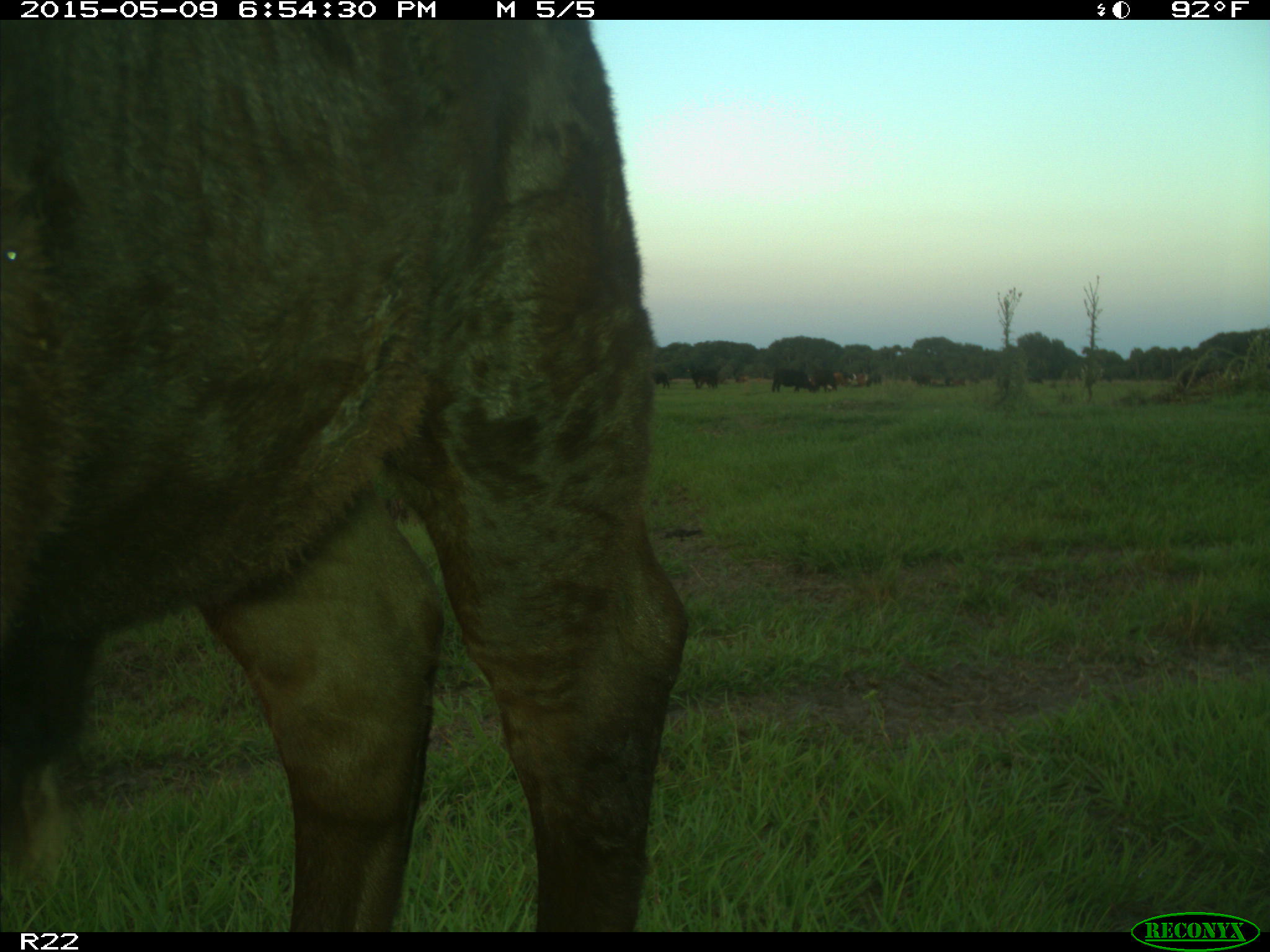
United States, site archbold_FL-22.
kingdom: Animalia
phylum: Chordata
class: Mammalia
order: Artiodactyla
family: Bovidae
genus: Bos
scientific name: Bos taurus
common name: domestic cow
Bos taurus (domestic cow).